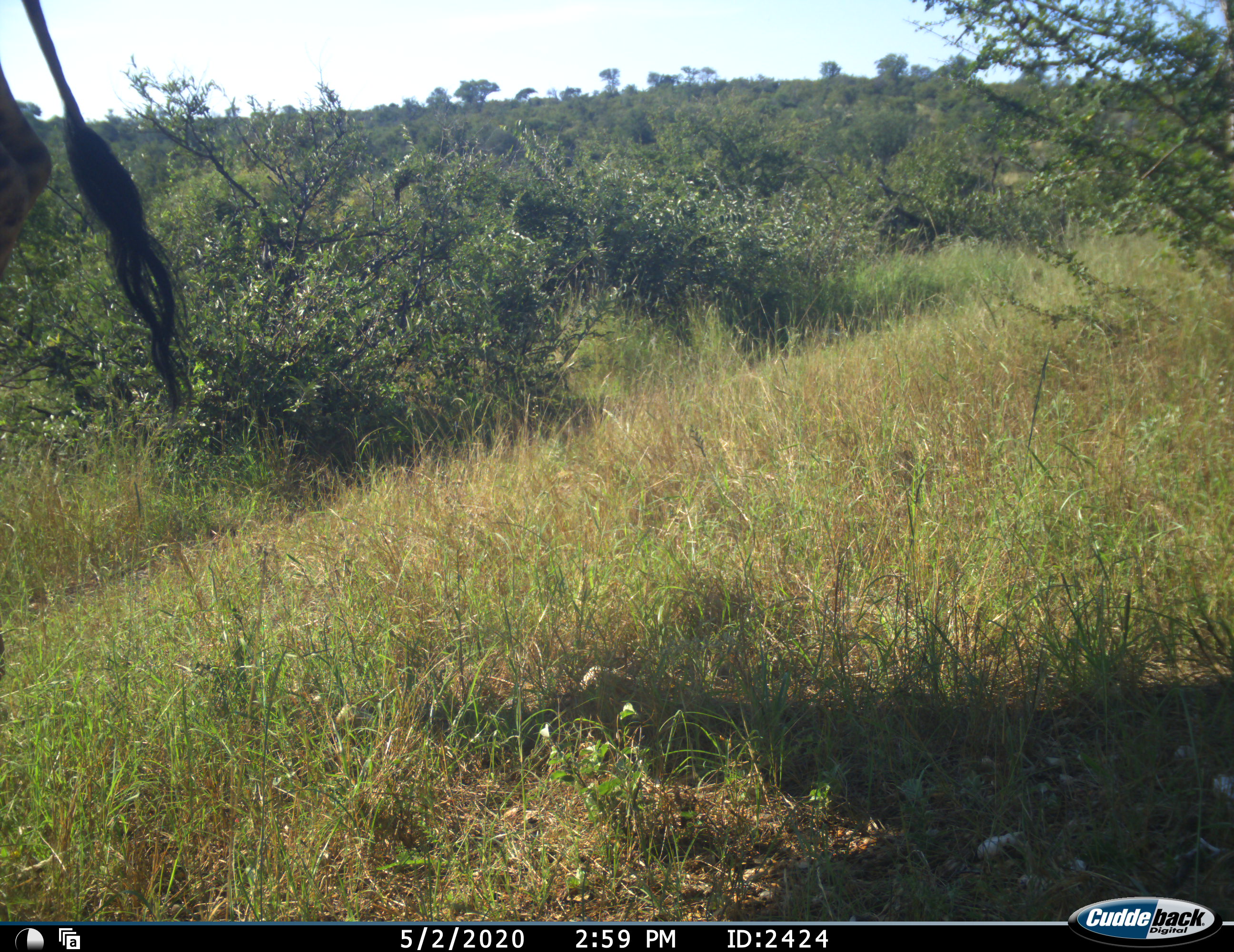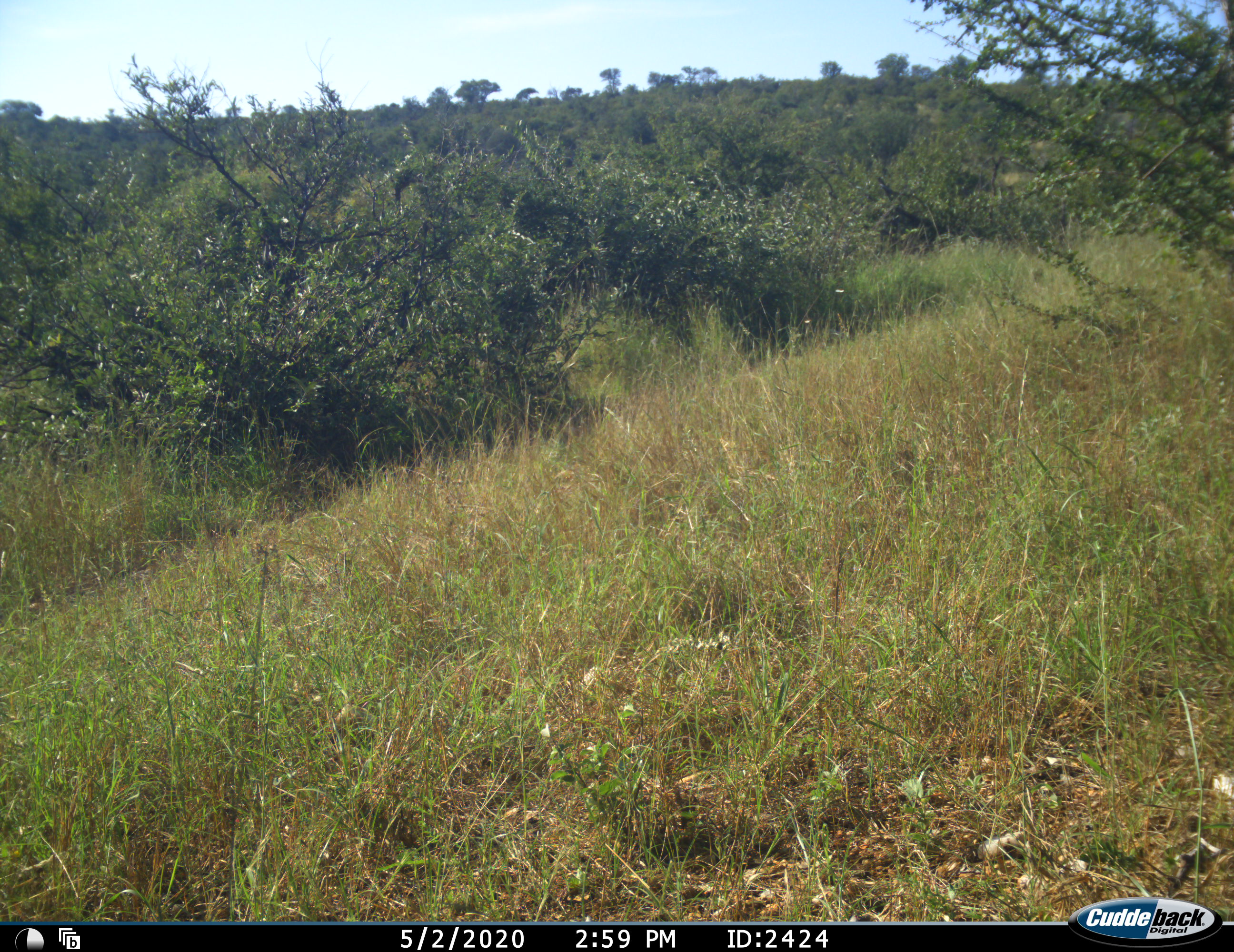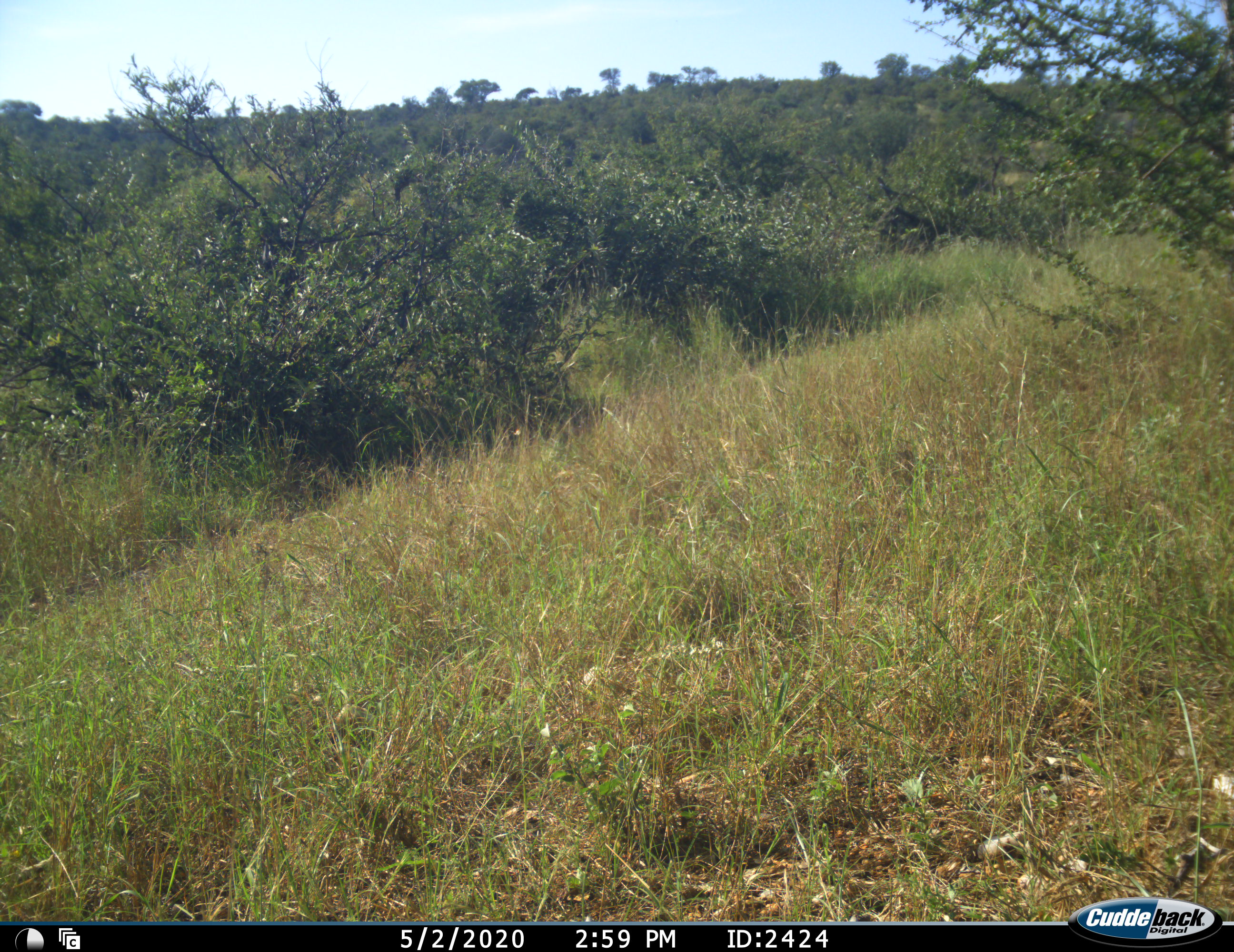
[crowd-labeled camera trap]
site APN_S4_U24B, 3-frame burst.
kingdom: Animalia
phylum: Chordata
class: Mammalia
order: Artiodactyla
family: Giraffidae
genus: Giraffa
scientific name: Giraffa camelopardalis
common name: giraffe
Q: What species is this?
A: Giraffe (Giraffa camelopardalis).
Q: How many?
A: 1.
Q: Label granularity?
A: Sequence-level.